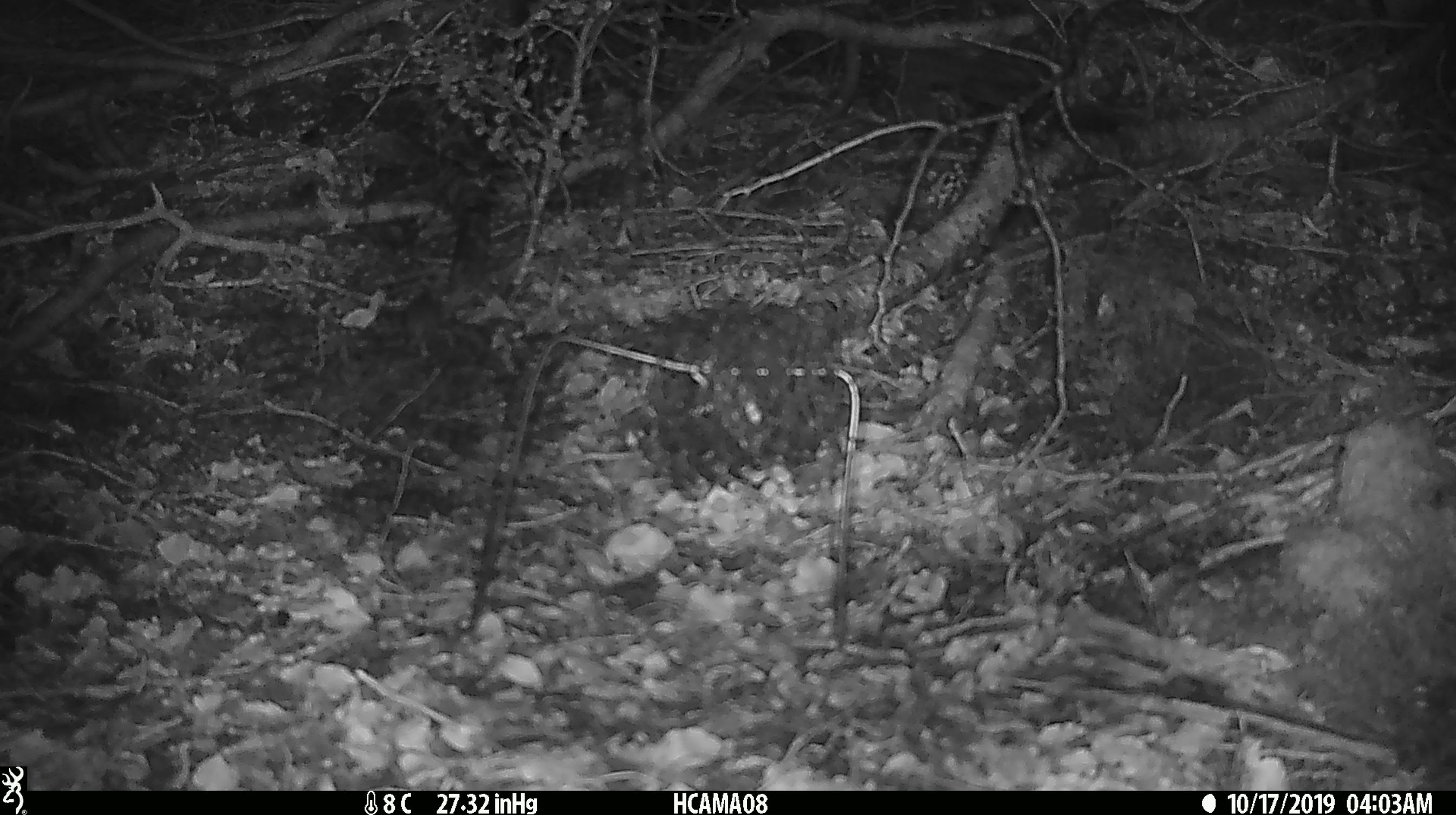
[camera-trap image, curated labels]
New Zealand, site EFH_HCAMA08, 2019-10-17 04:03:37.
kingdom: Animalia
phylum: Chordata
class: Mammalia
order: Rodentia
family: Muridae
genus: Mus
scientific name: Mus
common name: mouse